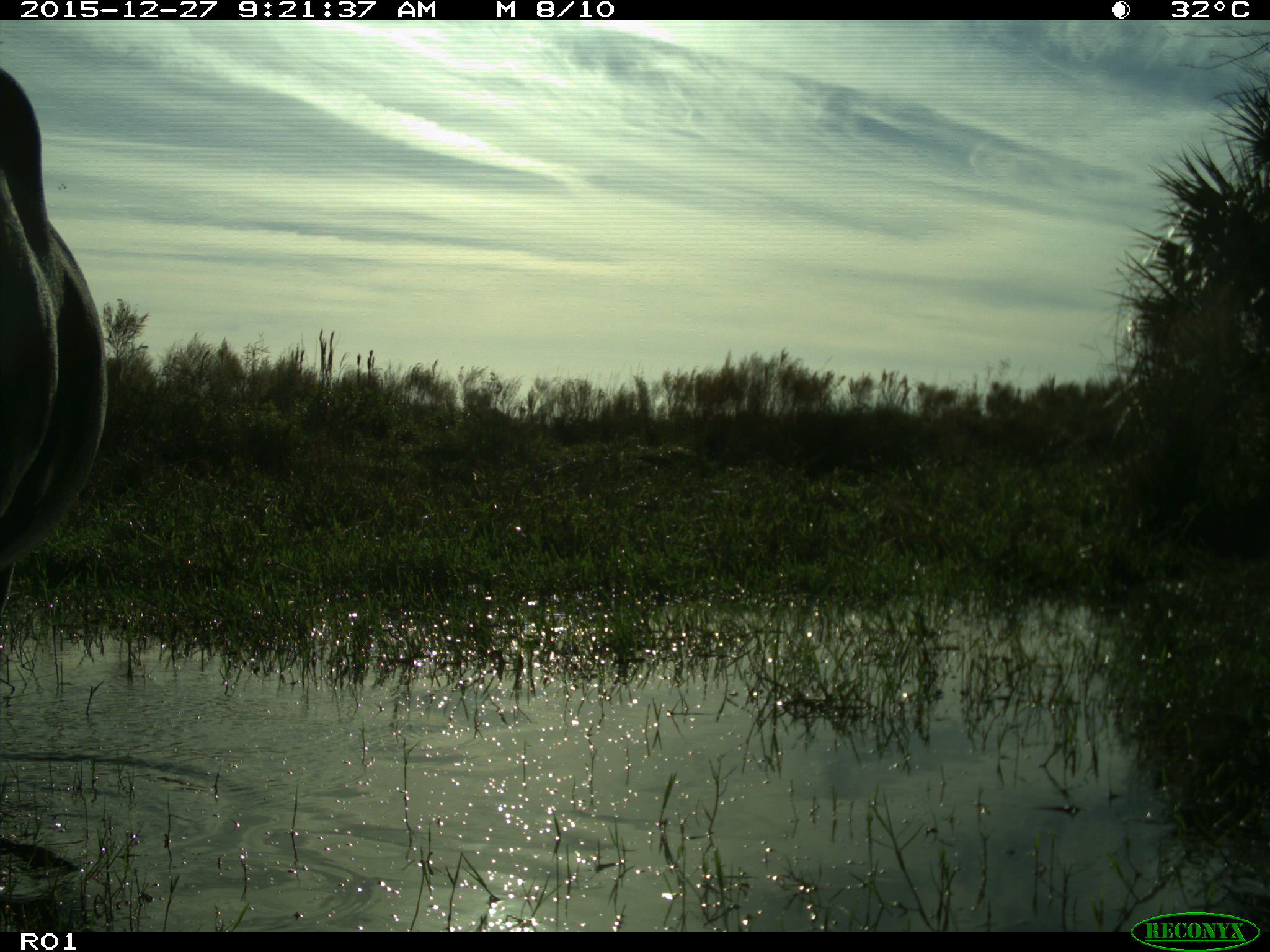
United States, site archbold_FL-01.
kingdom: Animalia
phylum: Chordata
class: Mammalia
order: Artiodactyla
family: Bovidae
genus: Bos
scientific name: Bos taurus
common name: domestic cow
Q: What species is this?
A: Bos taurus (domestic cow).